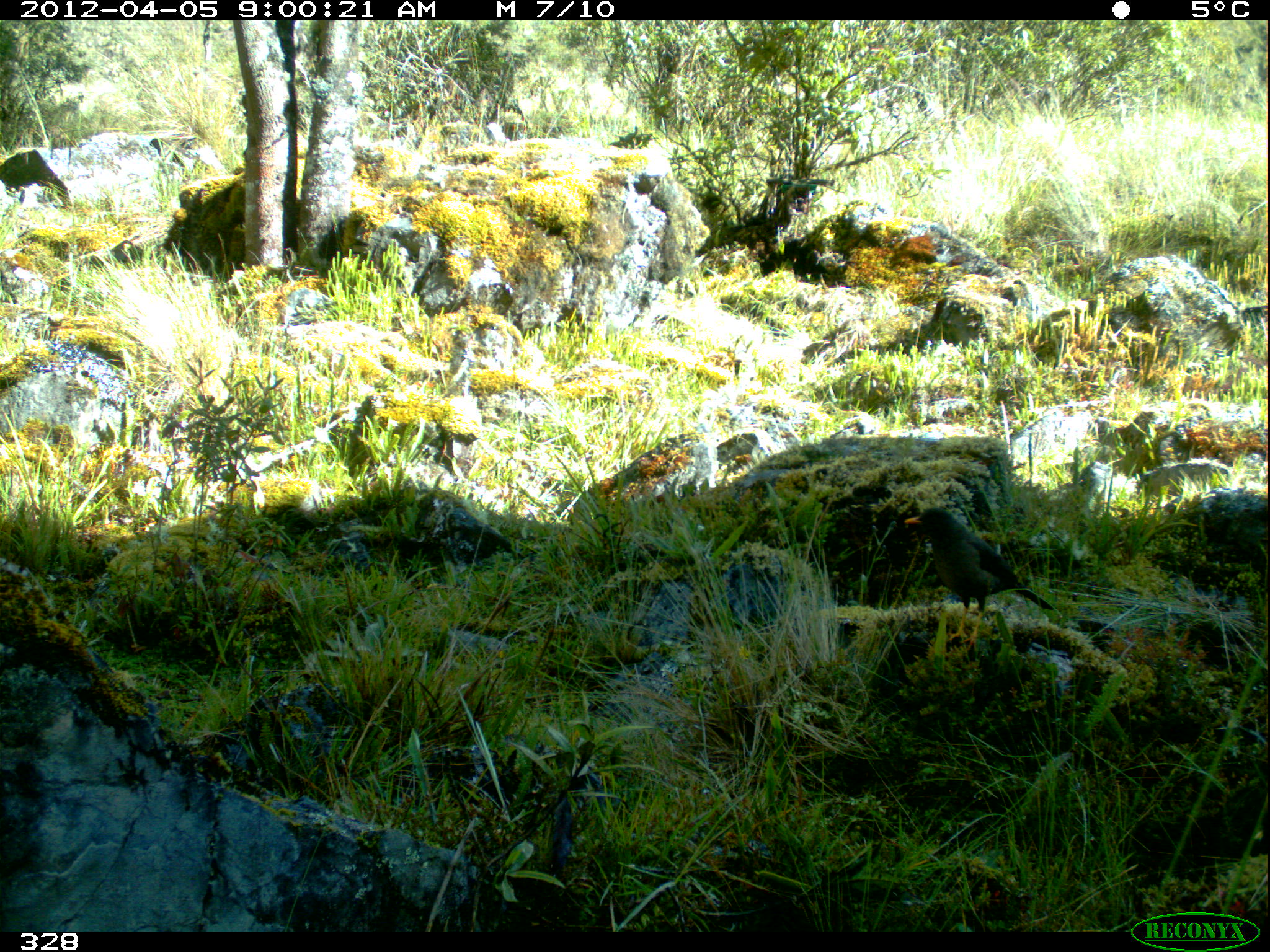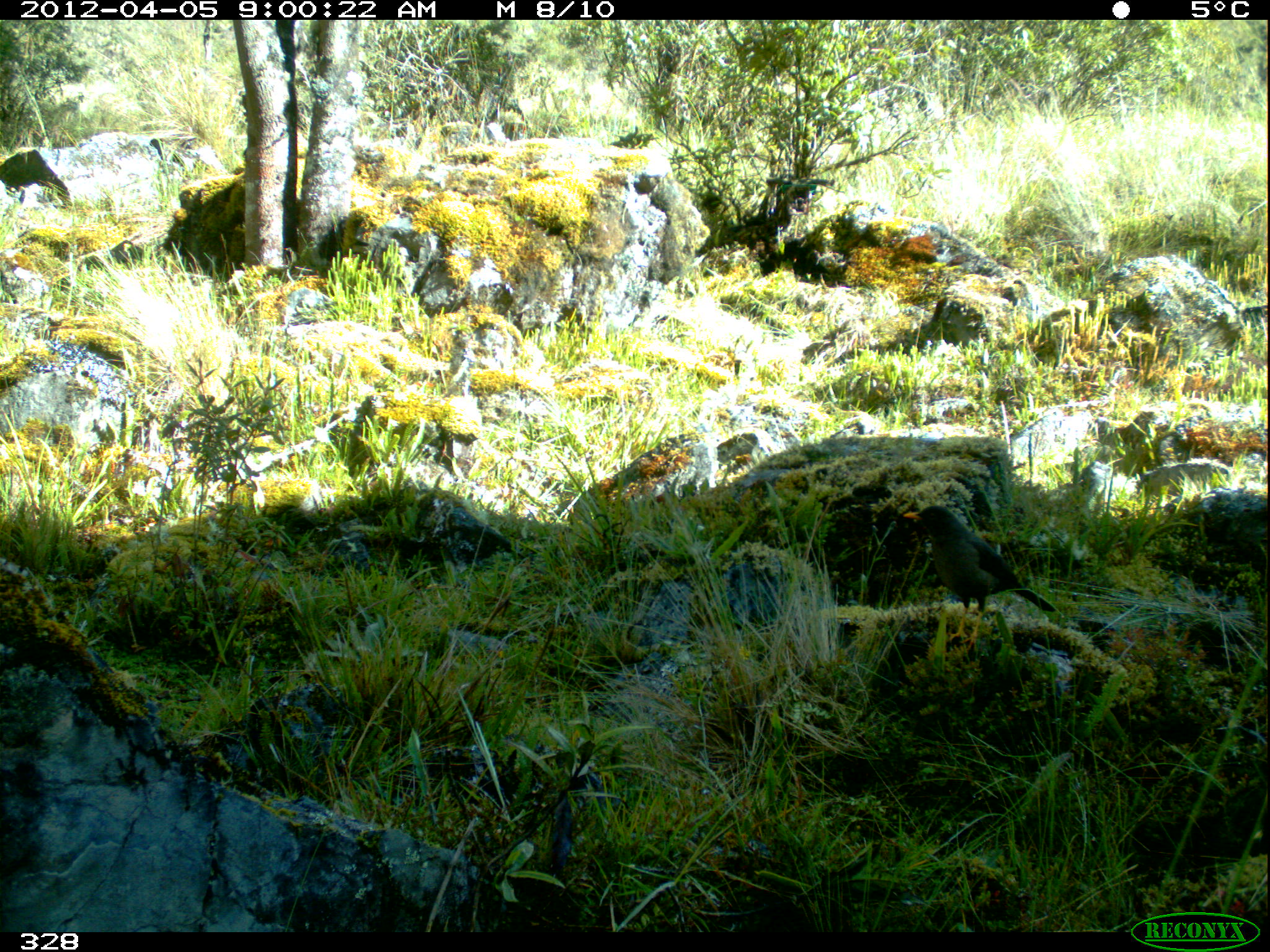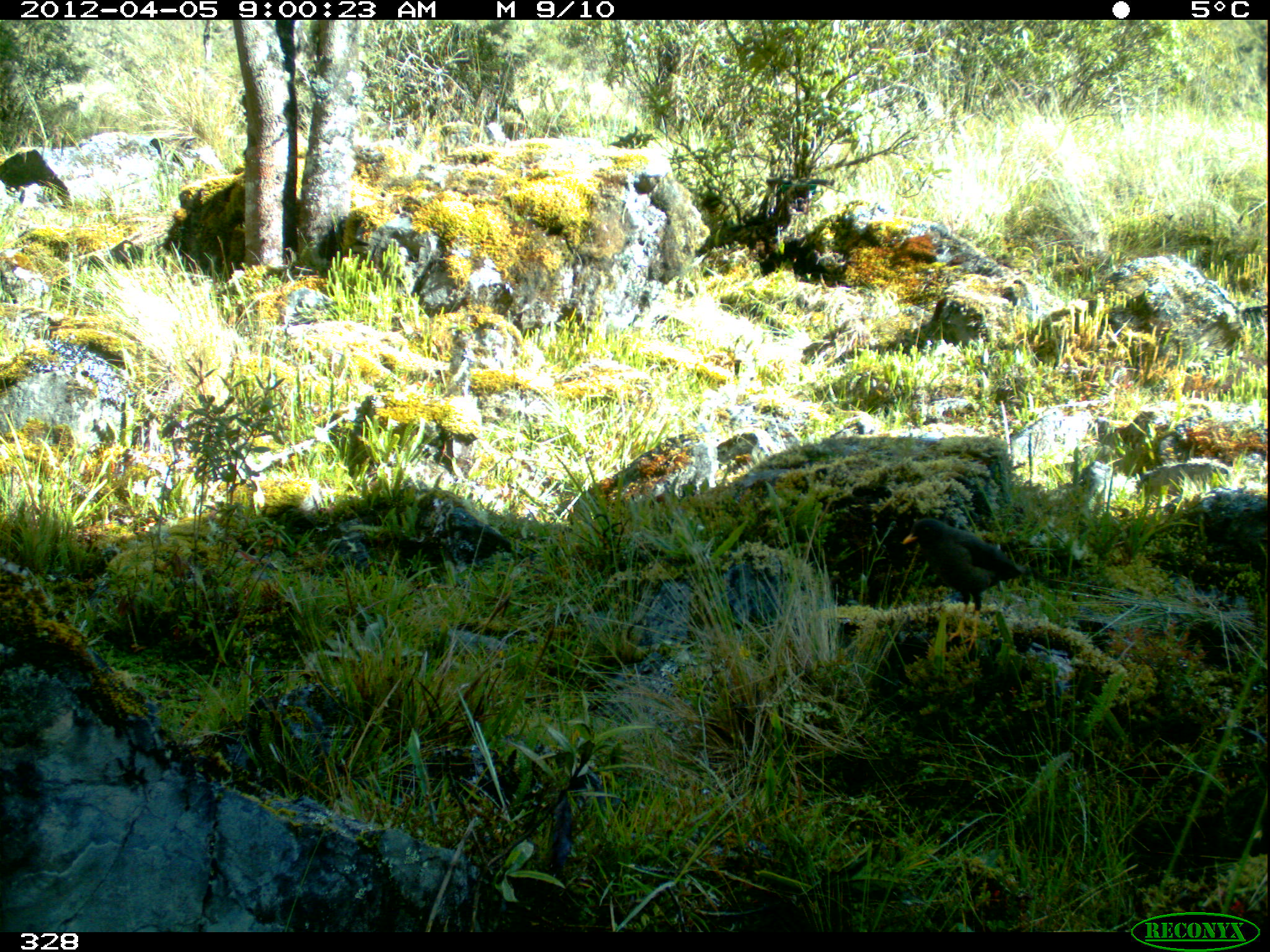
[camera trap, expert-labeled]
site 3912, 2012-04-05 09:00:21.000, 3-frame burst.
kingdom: Animalia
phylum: Chordata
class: Aves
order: Passeriformes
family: Turdidae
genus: Turdus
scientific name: Turdus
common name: true thrushes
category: turdus sp